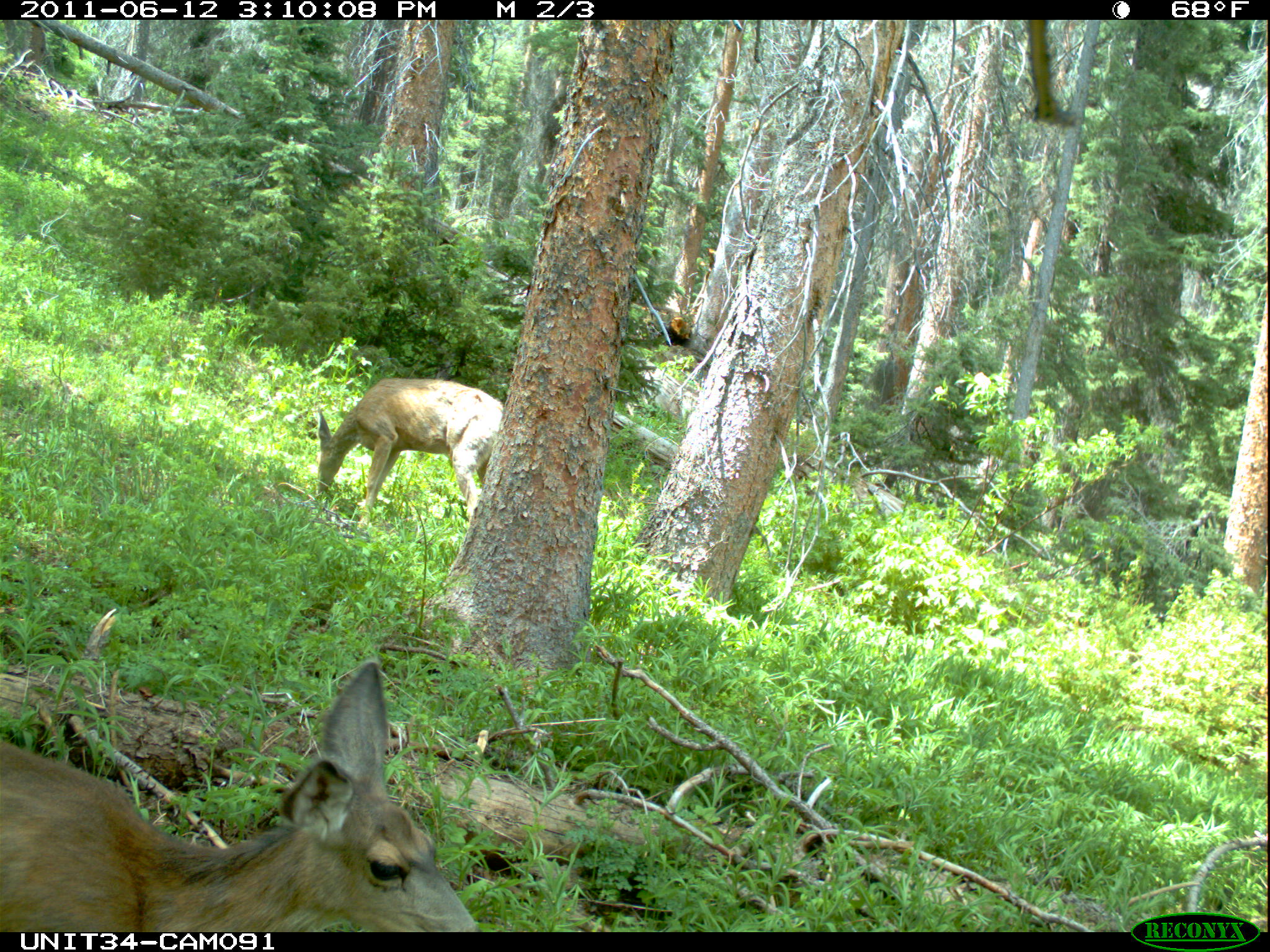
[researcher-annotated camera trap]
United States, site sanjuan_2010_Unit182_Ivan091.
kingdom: Animalia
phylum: Chordata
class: Mammalia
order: Artiodactyla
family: Cervidae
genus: Odocoileus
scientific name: Odocoileus hemionus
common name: mule deer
Odocoileus hemionus (mule deer).